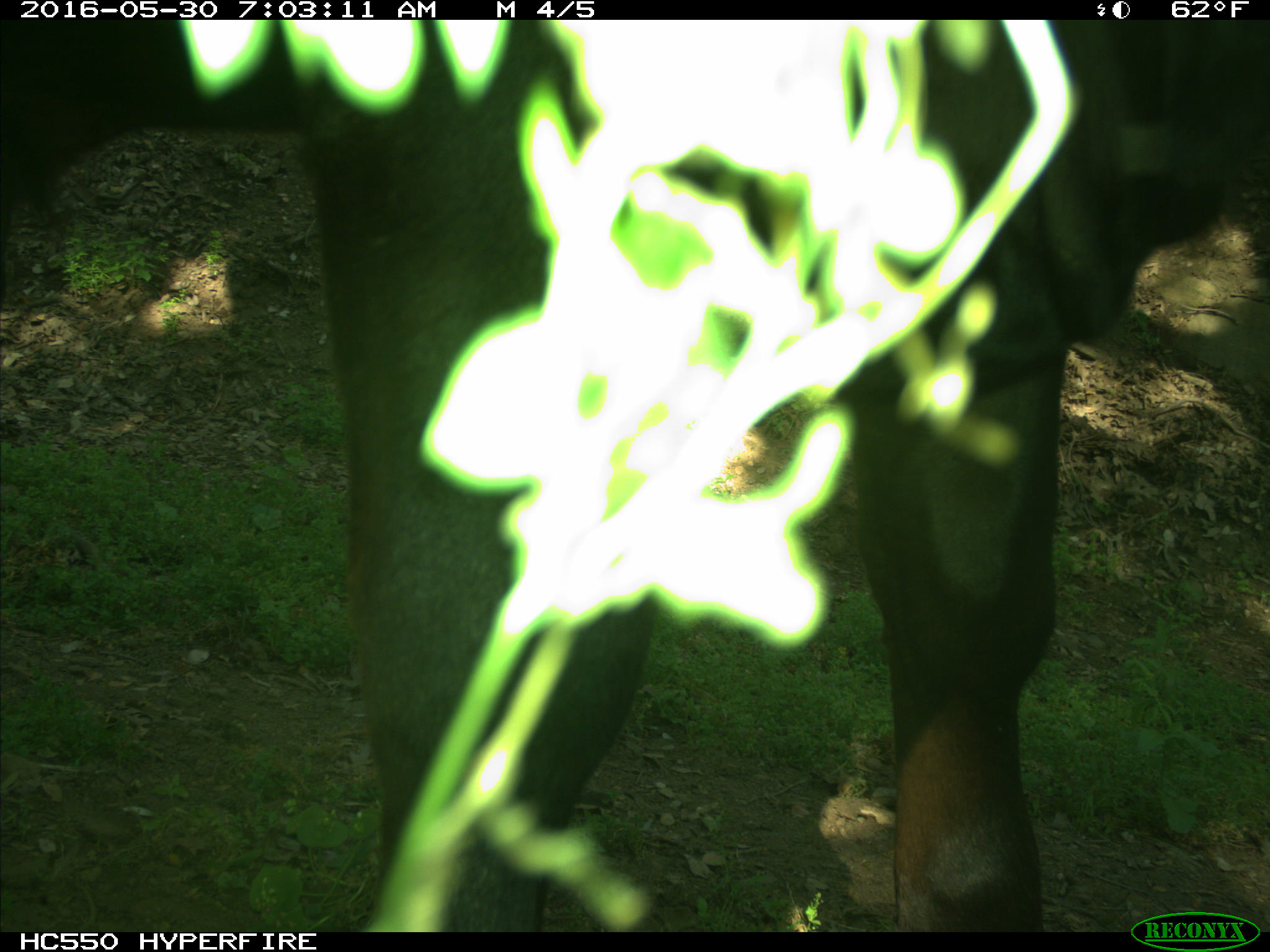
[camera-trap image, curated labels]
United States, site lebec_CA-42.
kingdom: Animalia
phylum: Chordata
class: Mammalia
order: Artiodactyla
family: Bovidae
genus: Bos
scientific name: Bos taurus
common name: domestic cow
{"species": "Bos taurus (domestic cow)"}